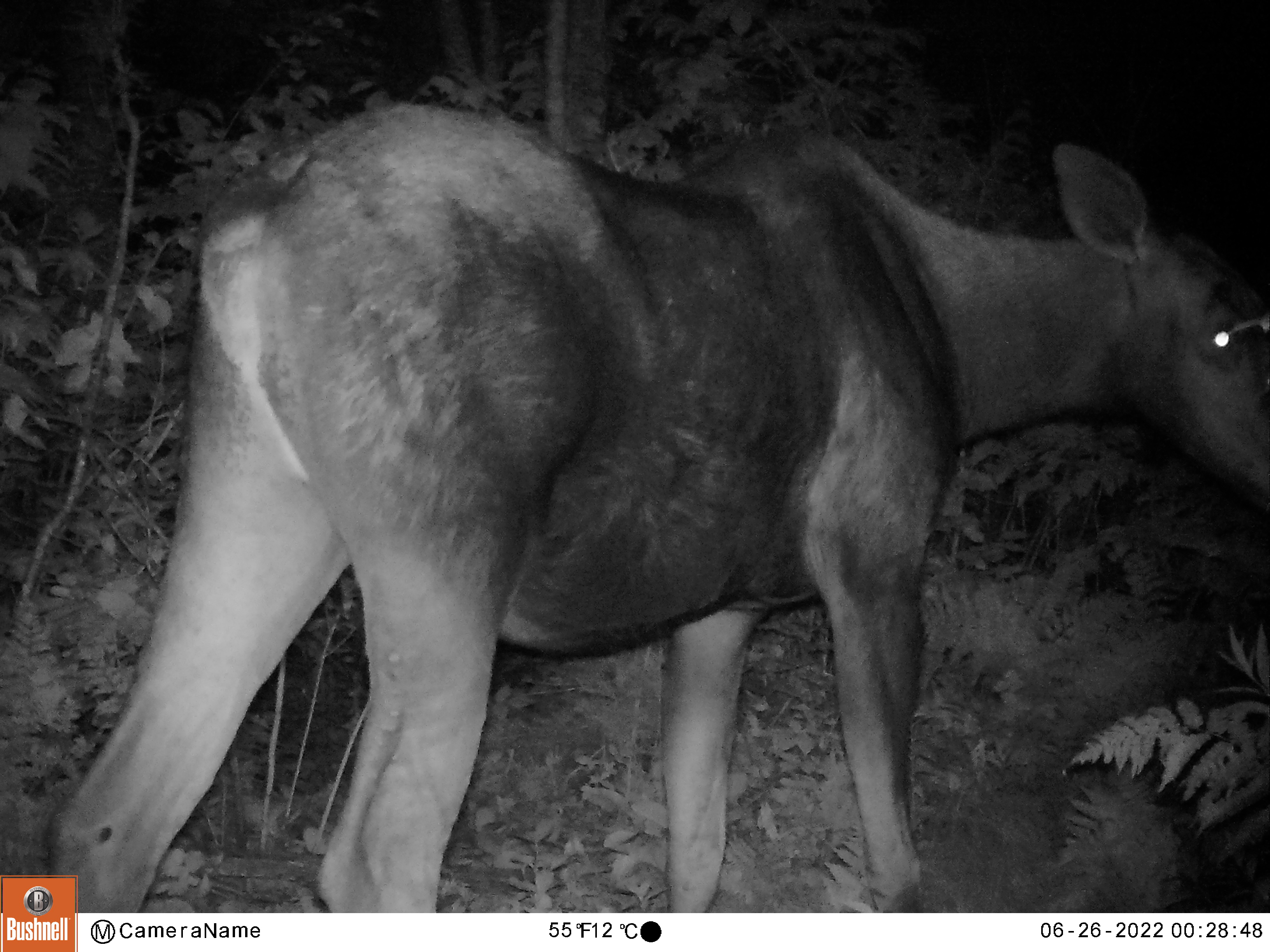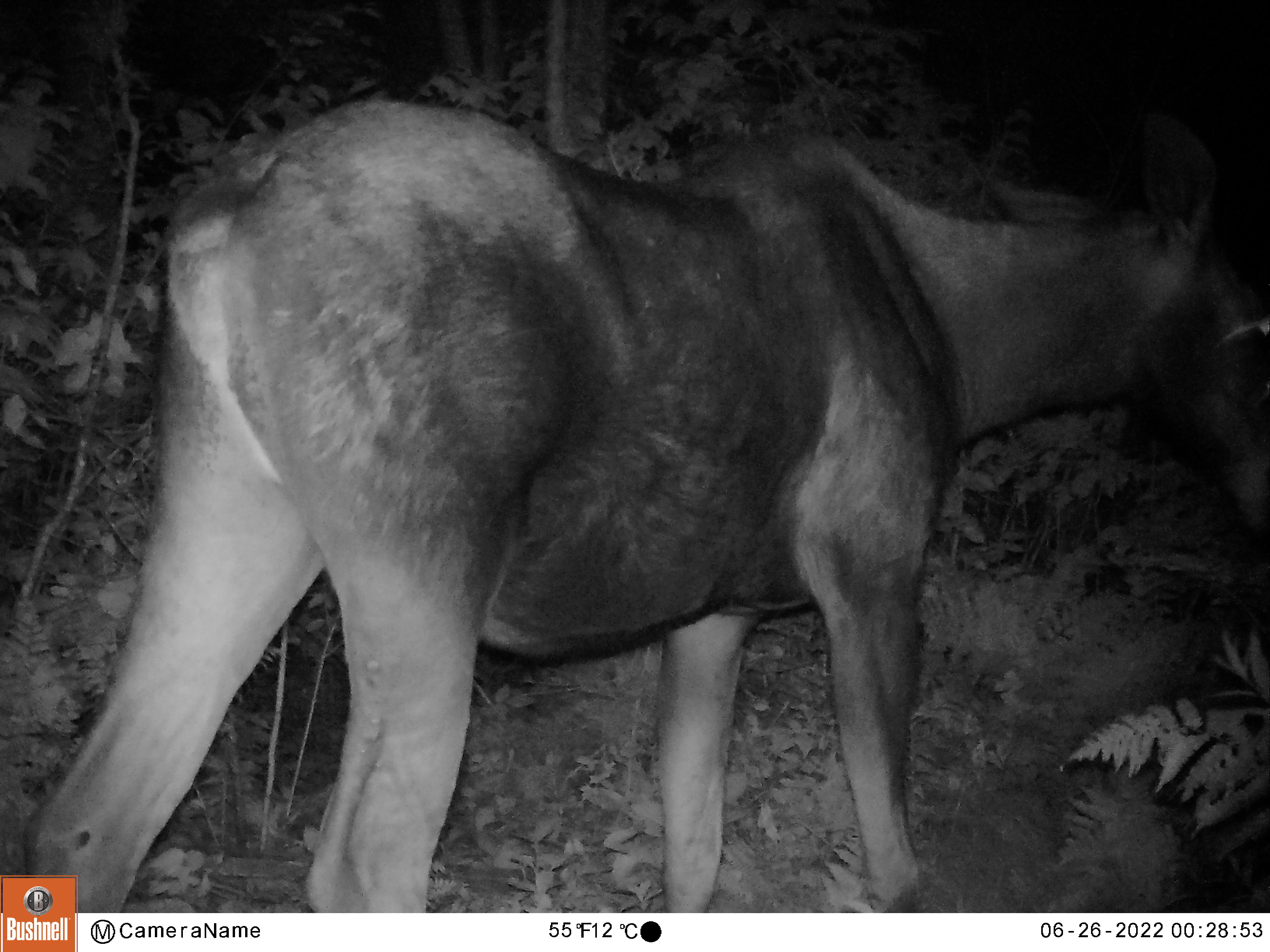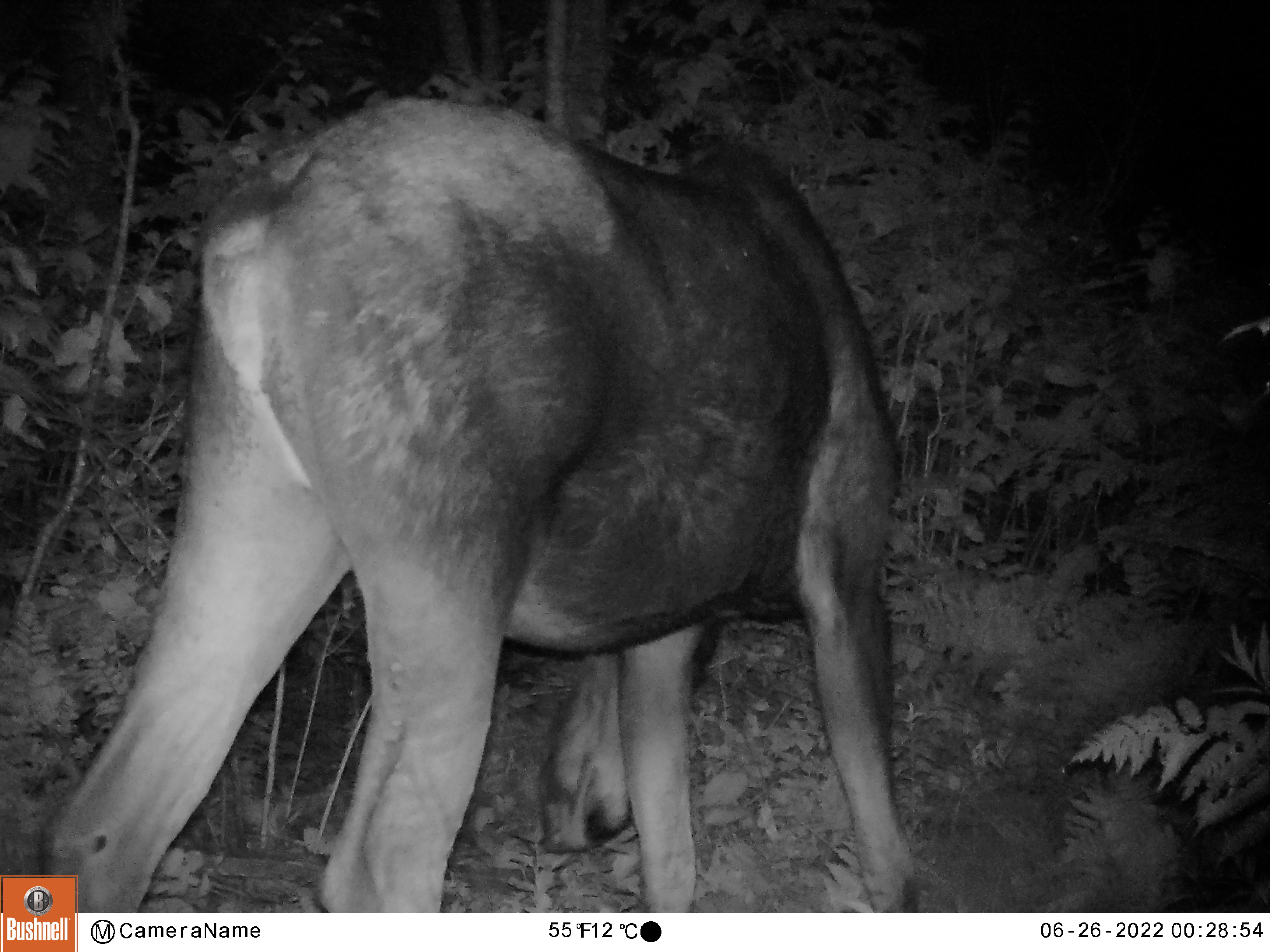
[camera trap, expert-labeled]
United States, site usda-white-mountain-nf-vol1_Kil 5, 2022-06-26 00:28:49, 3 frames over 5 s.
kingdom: Animalia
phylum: Chordata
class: Mammalia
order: Artiodactyla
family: Cervidae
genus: Alces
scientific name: Alces alces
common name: moose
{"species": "moose (Alces alces)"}